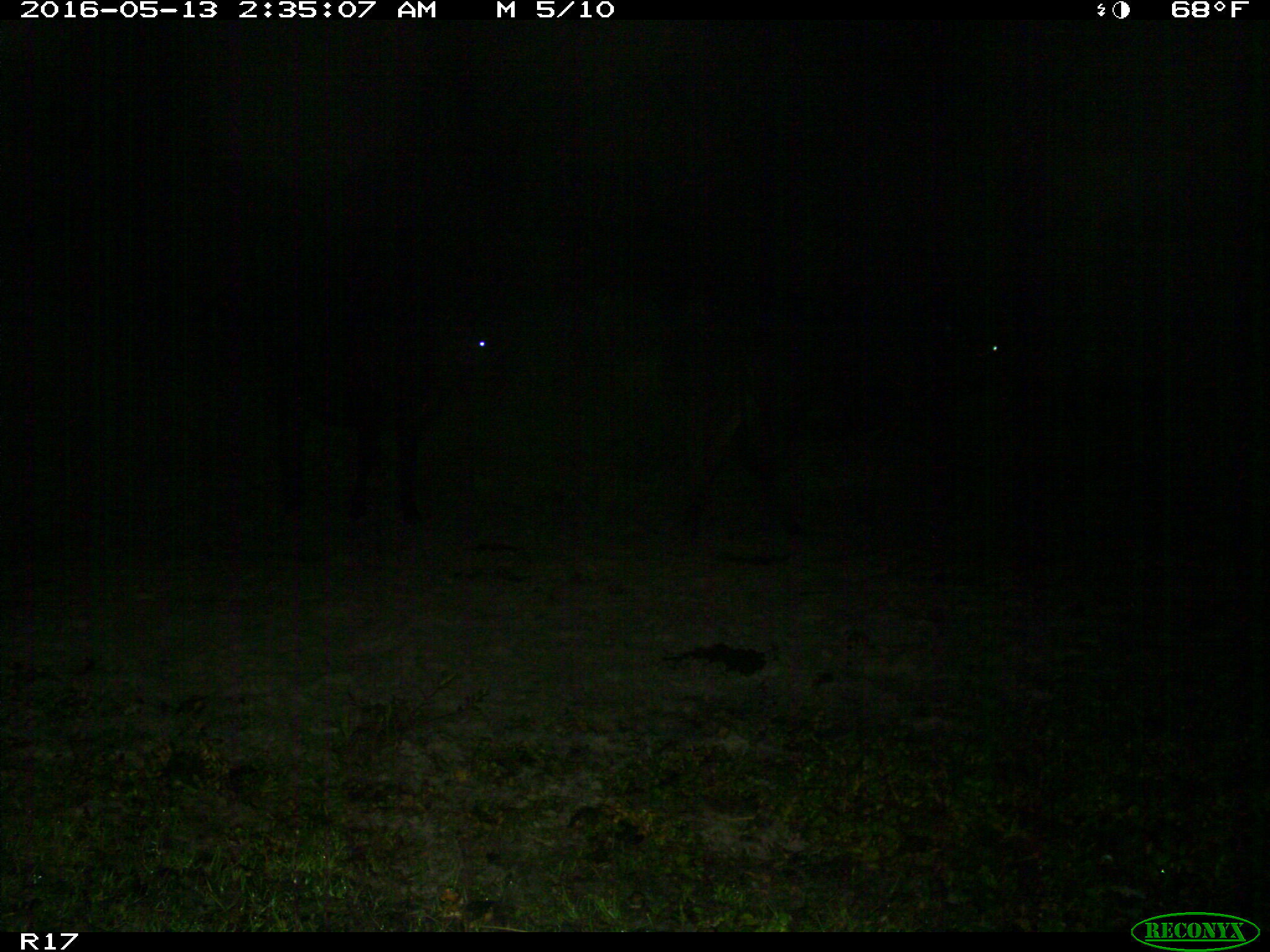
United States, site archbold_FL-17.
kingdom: Animalia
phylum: Chordata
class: Mammalia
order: Artiodactyla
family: Bovidae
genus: Bos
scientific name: Bos taurus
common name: domestic cow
Bos taurus (domestic cow).